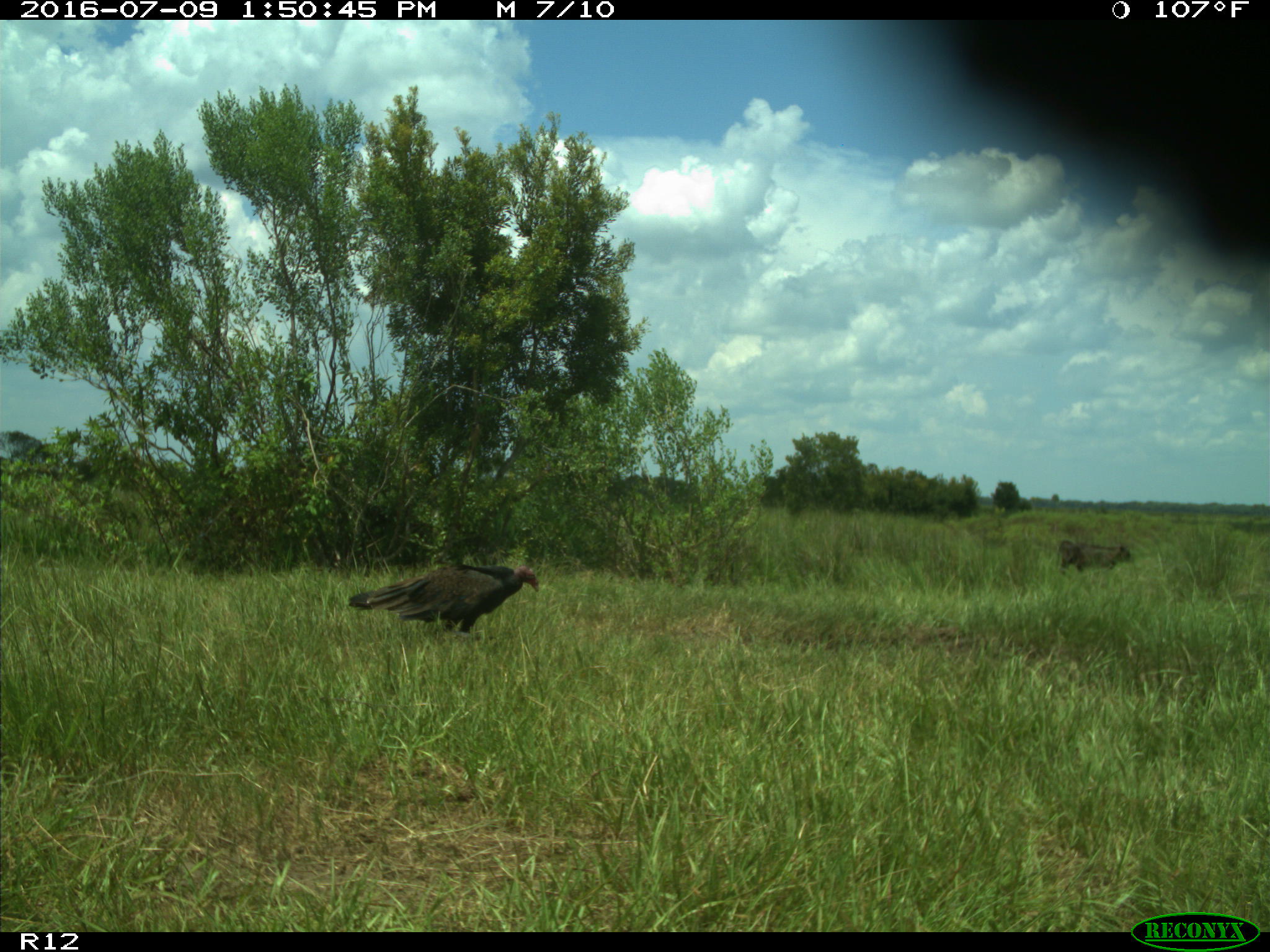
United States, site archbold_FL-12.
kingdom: Animalia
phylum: Chordata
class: Mammalia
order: Artiodactyla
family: Bovidae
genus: Bos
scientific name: Bos taurus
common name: domestic cow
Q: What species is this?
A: Bos taurus (domestic cow).